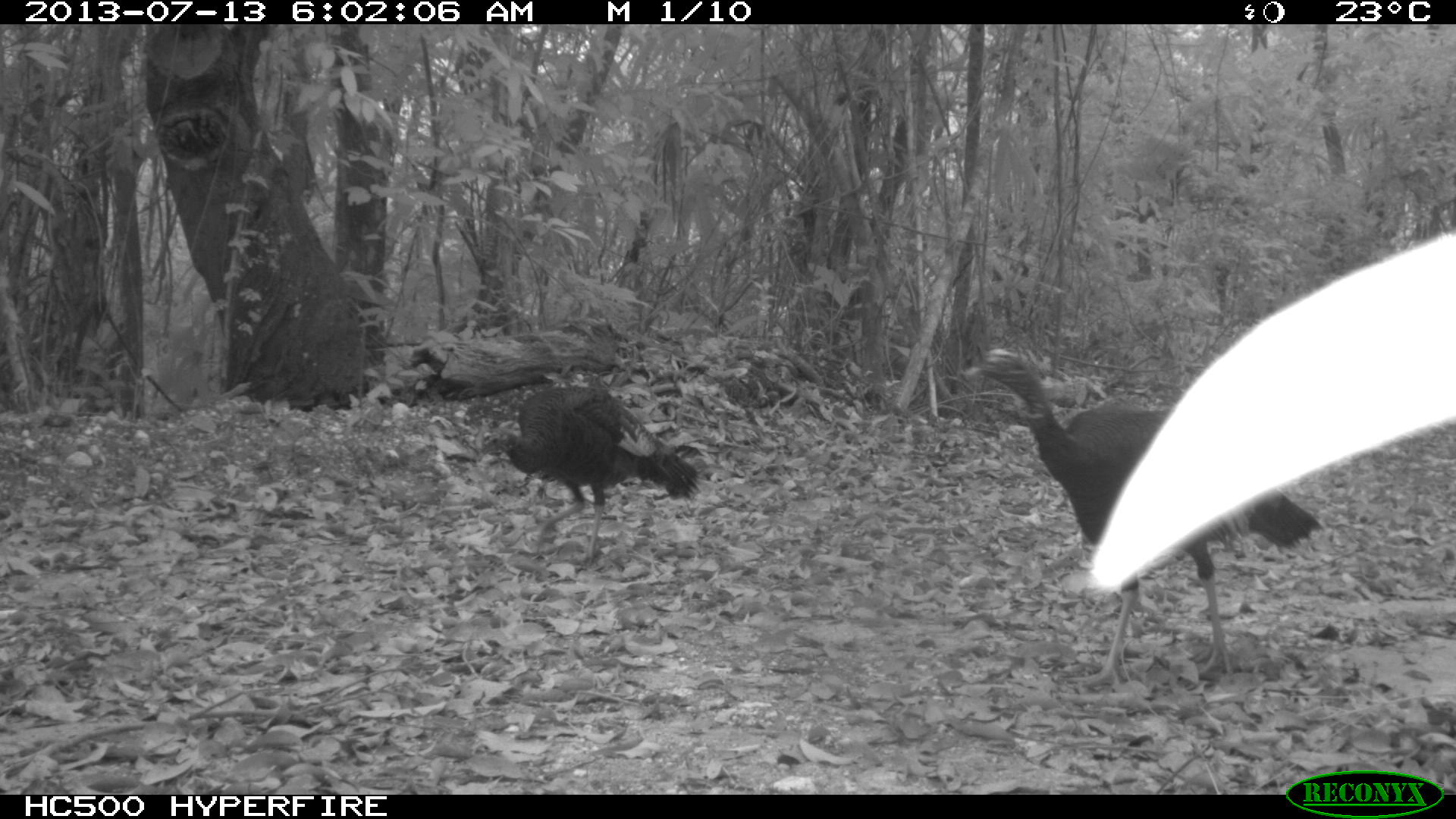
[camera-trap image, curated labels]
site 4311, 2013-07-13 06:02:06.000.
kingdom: Animalia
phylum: Chordata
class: Aves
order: Galliformes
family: Phasianidae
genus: Meleagris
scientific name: Meleagris ocellata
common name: ocellated turkey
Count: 2.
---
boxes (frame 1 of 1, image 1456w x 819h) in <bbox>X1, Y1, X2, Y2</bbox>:
meleagris ocellata: <bbox>1086, 225, 1456, 591</bbox>; <bbox>963, 345, 1325, 692</bbox>; <bbox>471, 382, 706, 564</bbox>